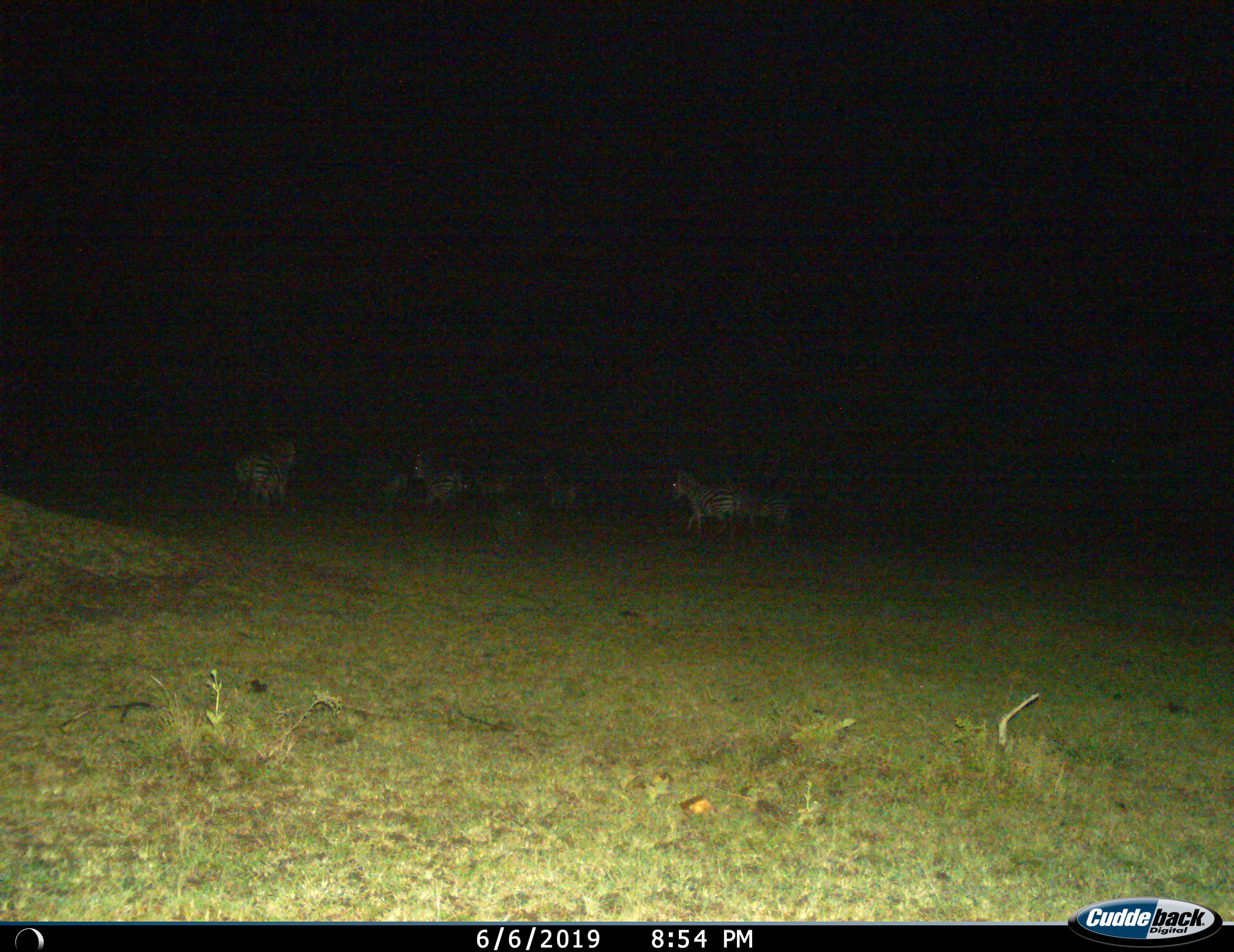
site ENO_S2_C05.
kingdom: Animalia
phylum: Chordata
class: Mammalia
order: Perissodactyla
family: Equidae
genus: Equus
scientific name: Equus quagga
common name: plains zebra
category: zebraplains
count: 8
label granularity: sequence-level